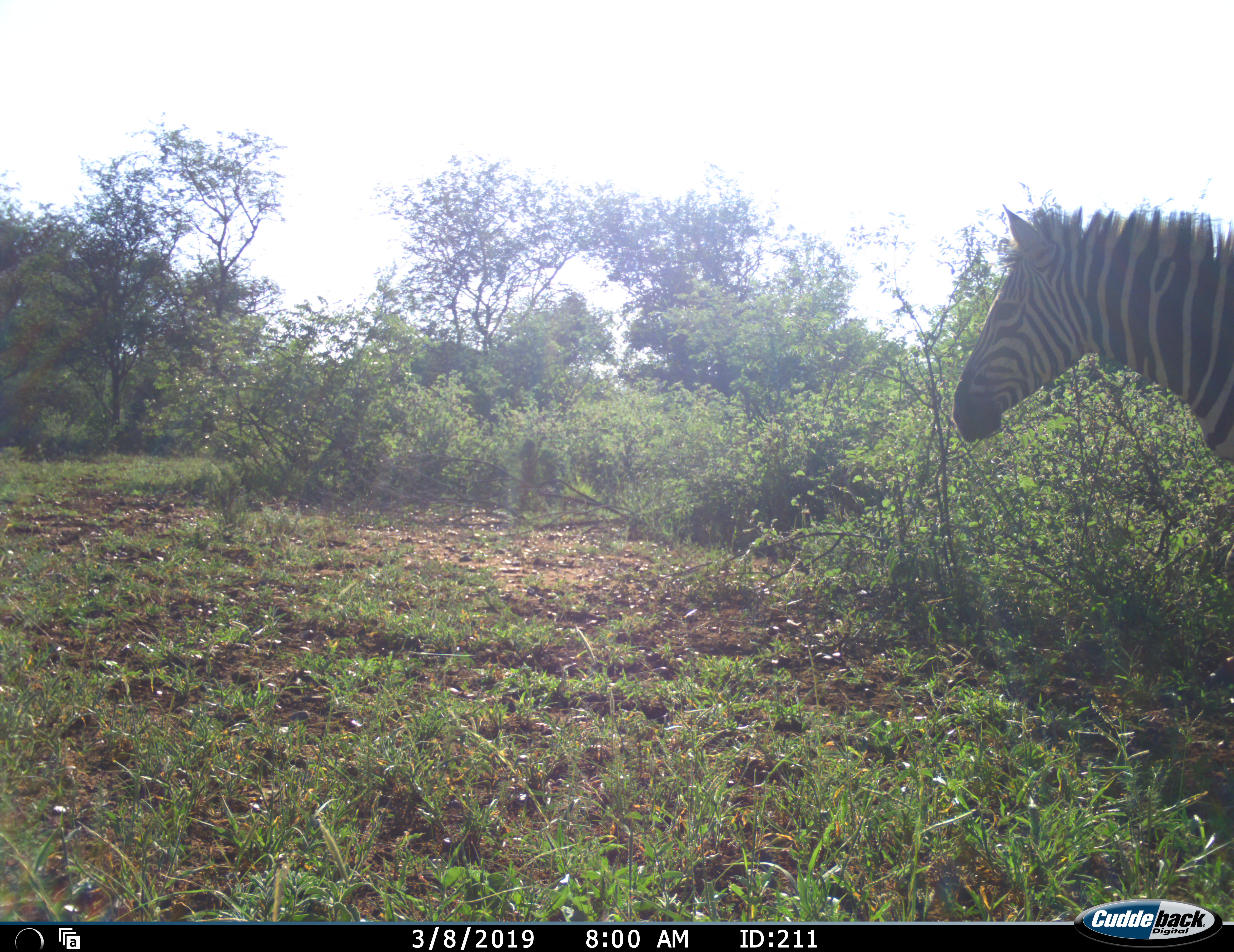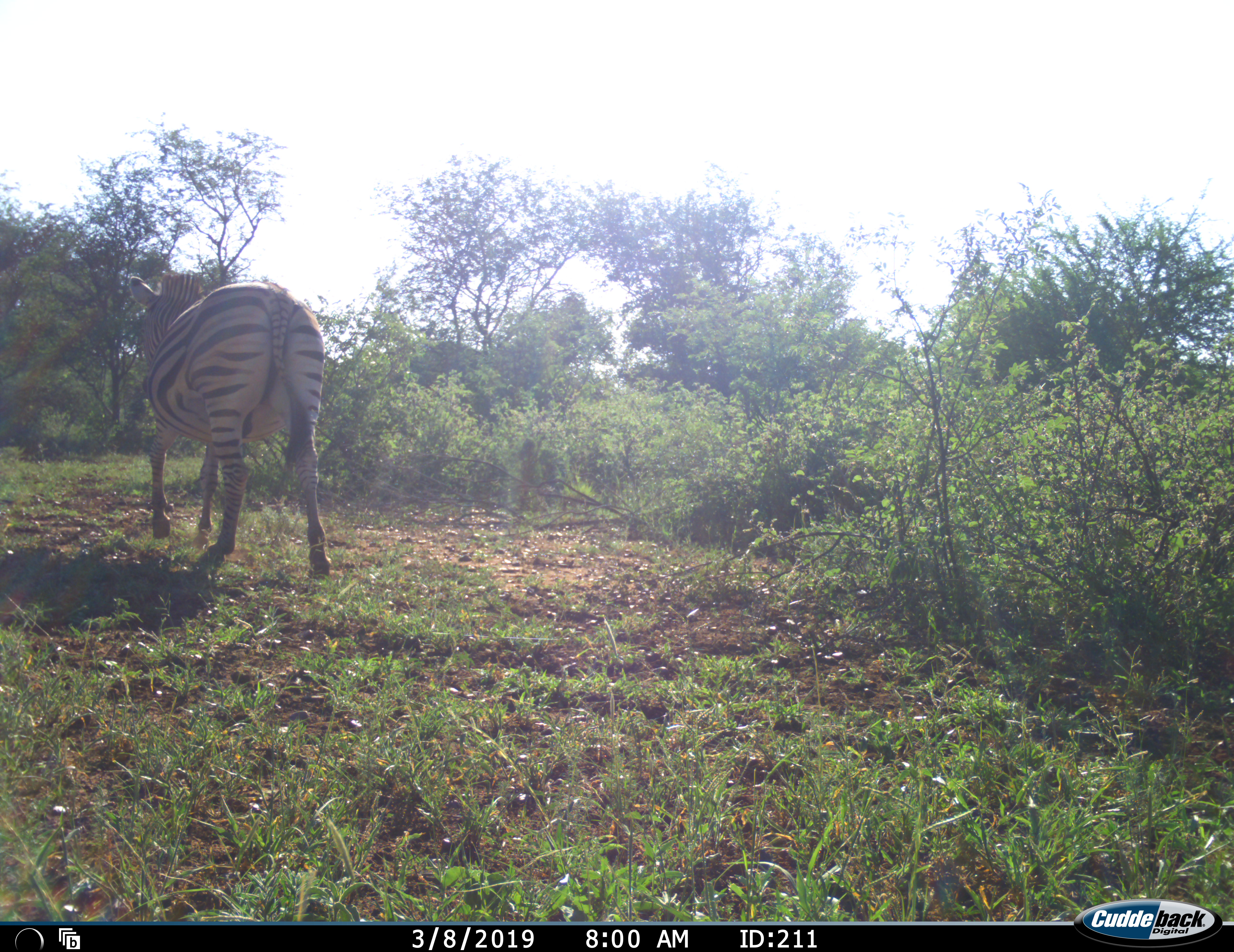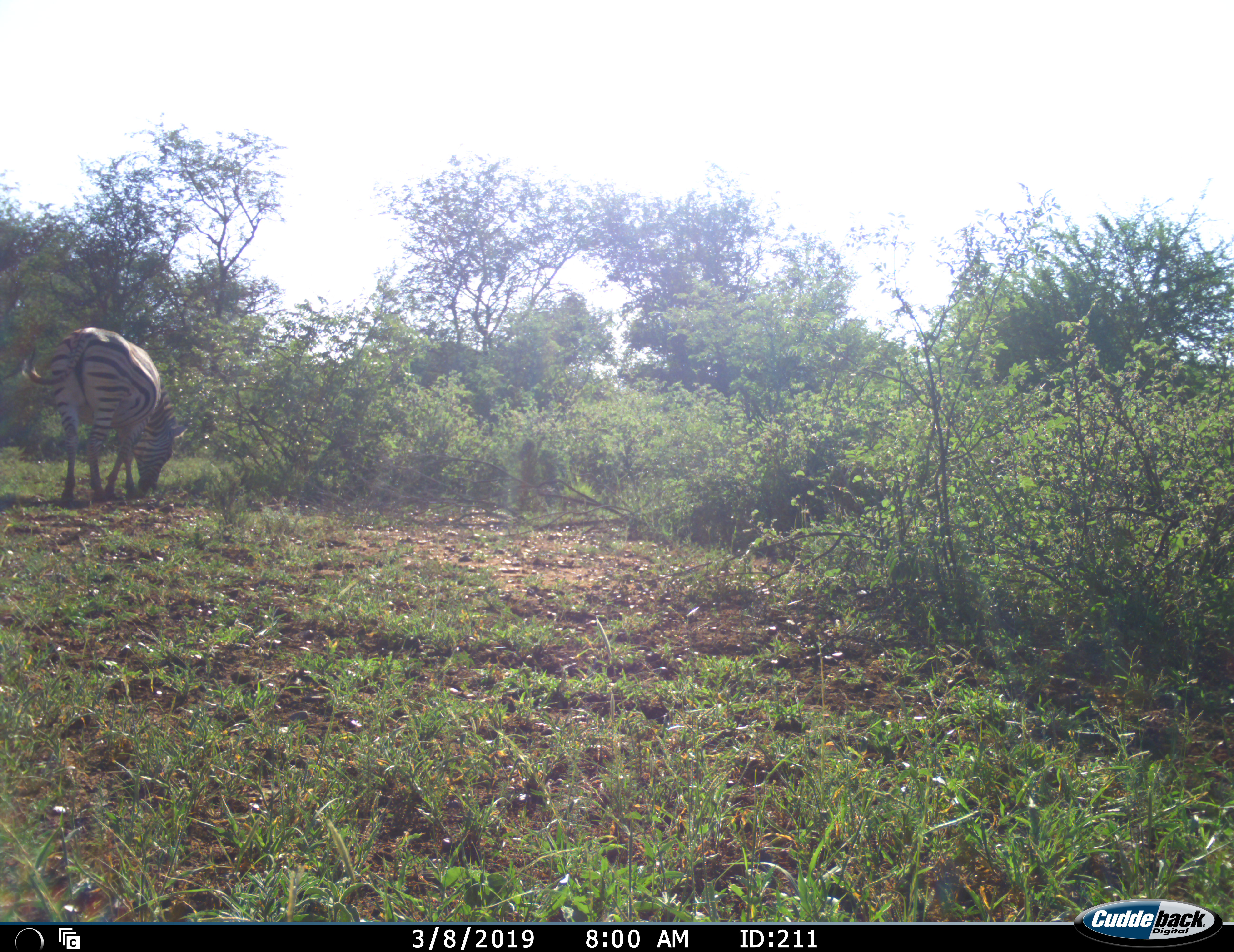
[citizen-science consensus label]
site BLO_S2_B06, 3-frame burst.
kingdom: Animalia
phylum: Chordata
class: Mammalia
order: Perissodactyla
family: Equidae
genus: Equus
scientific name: Equus quagga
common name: plains zebra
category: zebraplains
Zebraplains (plains zebra) (Equus quagga), count 1. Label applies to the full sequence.